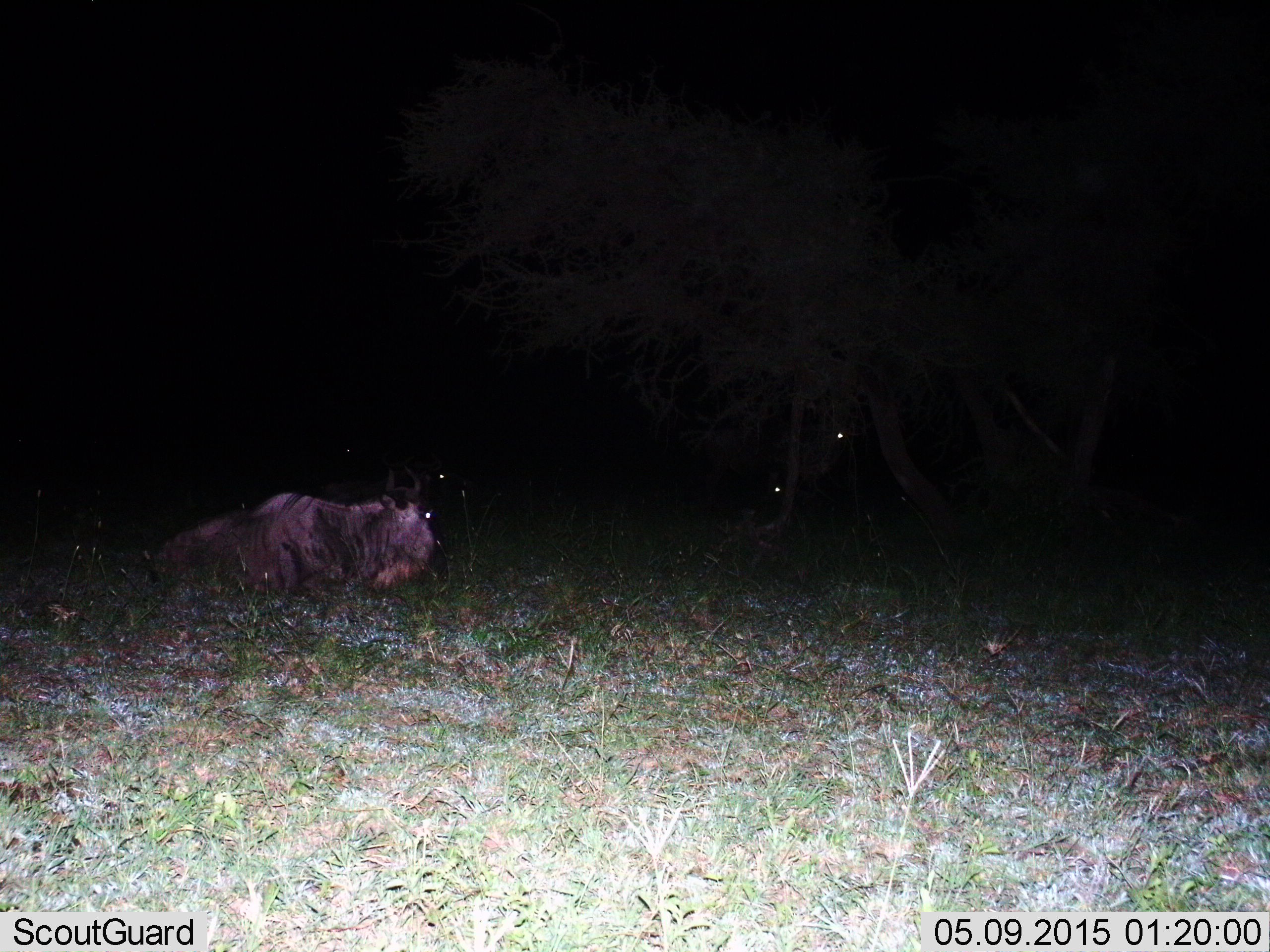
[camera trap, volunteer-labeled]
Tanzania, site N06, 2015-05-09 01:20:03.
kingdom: Animalia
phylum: Chordata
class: Mammalia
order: Artiodactyla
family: Bovidae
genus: Connochaetes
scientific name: Connochaetes taurinus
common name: blue wildebeest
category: wildebeest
Wildebeest (blue wildebeest) (Connochaetes taurinus), count 4. Behavior (volunteer vote fractions): standing 50%, resting 70%, moving 30%, interacting 0%. Young present (vote fraction): 0%. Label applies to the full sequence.